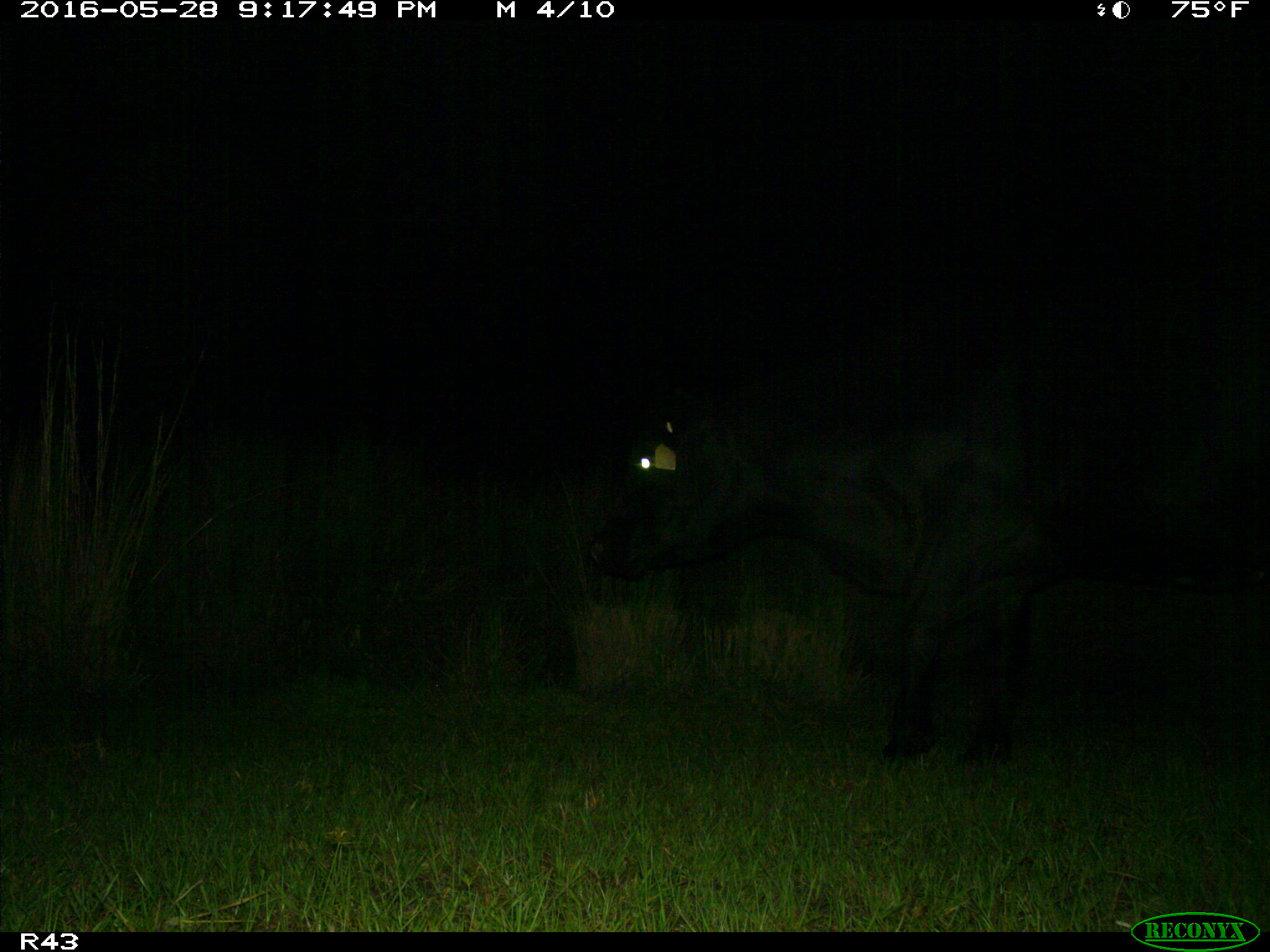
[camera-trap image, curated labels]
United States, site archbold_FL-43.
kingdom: Animalia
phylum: Chordata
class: Mammalia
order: Artiodactyla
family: Bovidae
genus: Bos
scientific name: Bos taurus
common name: domestic cow